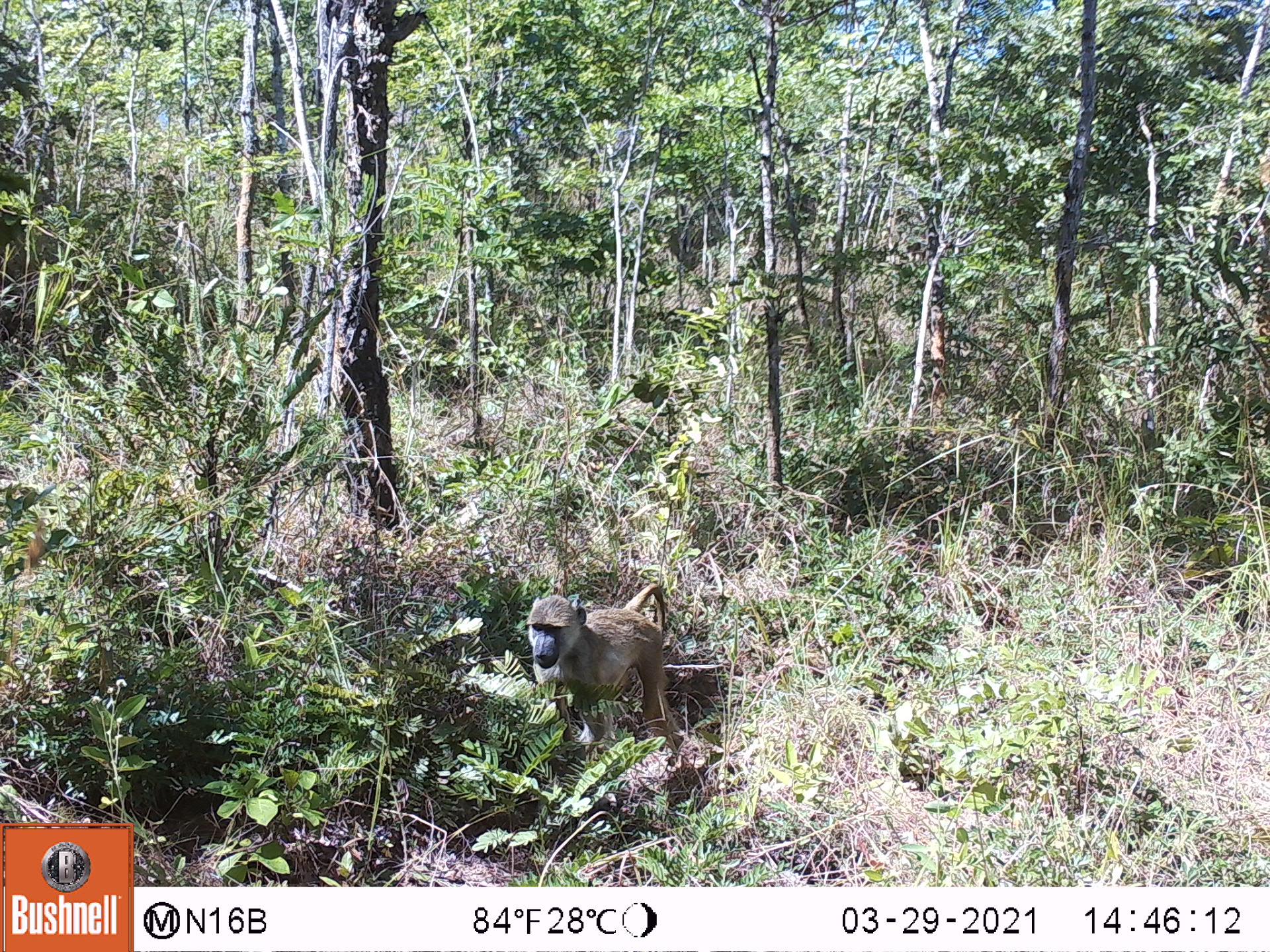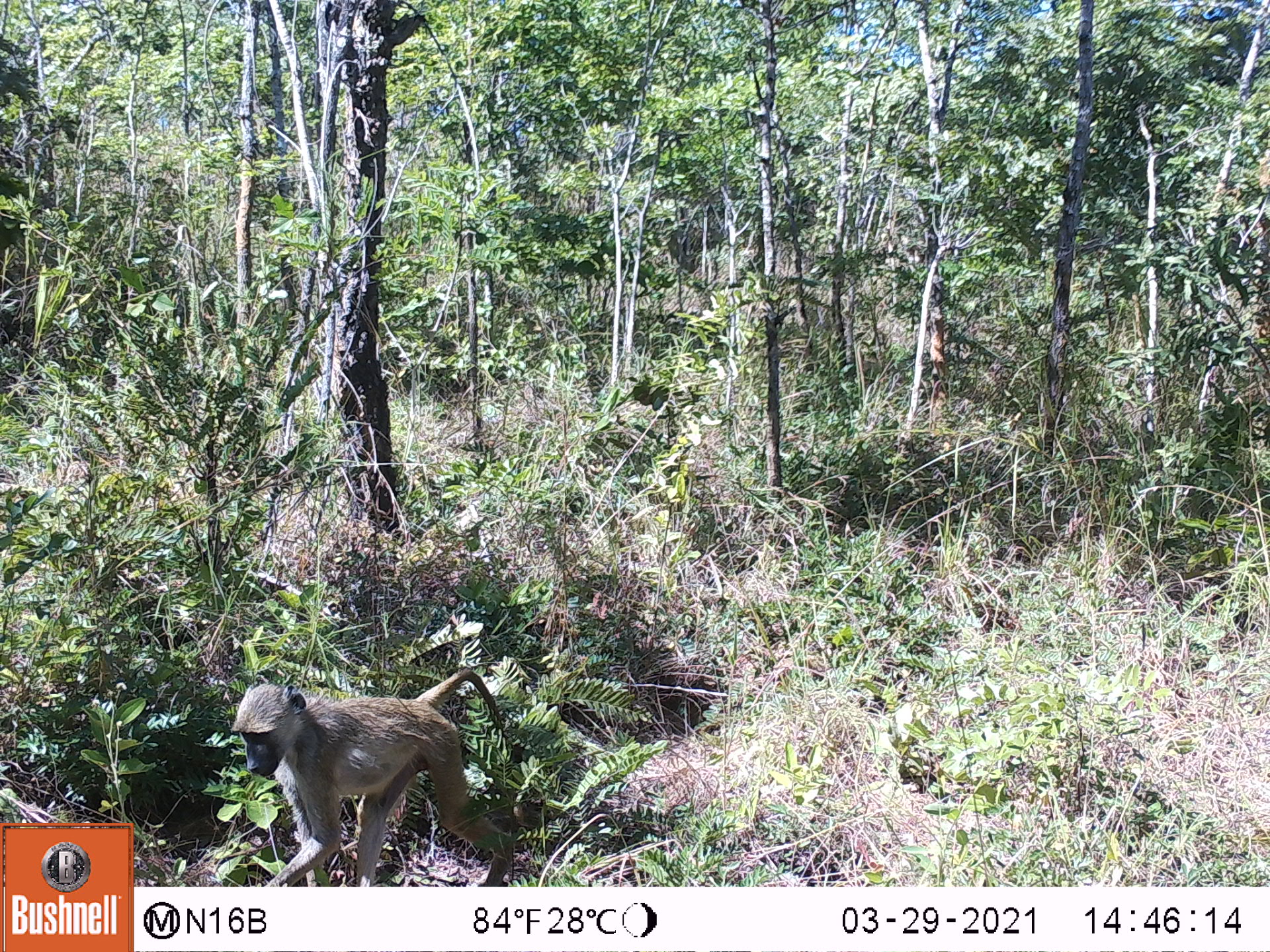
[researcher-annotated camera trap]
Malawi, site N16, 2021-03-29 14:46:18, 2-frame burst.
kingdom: Animalia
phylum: Chordata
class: Mammalia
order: Primates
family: Cercopithecidae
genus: Papio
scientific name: Papio cynocephalus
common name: yellow baboon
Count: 1.